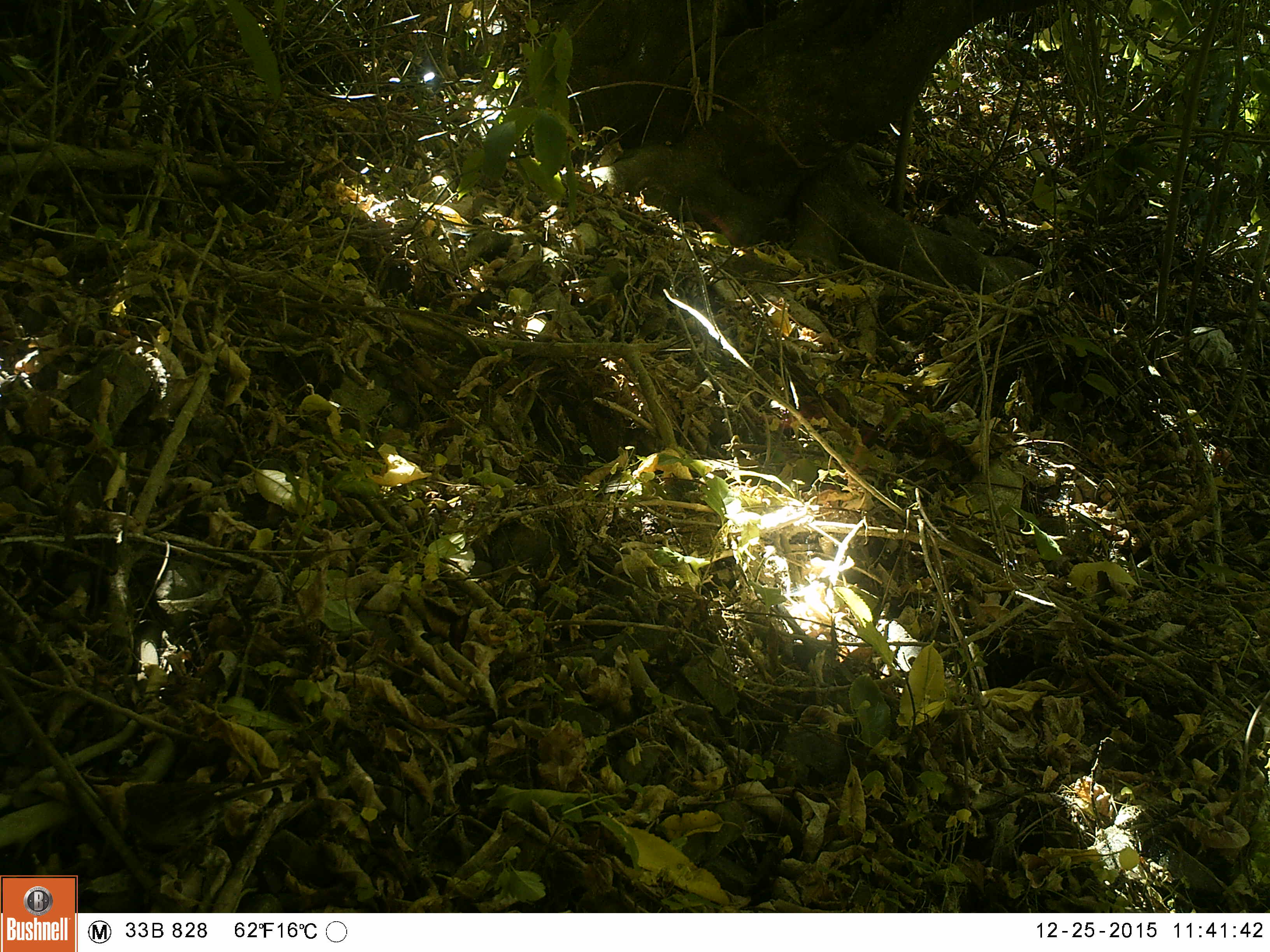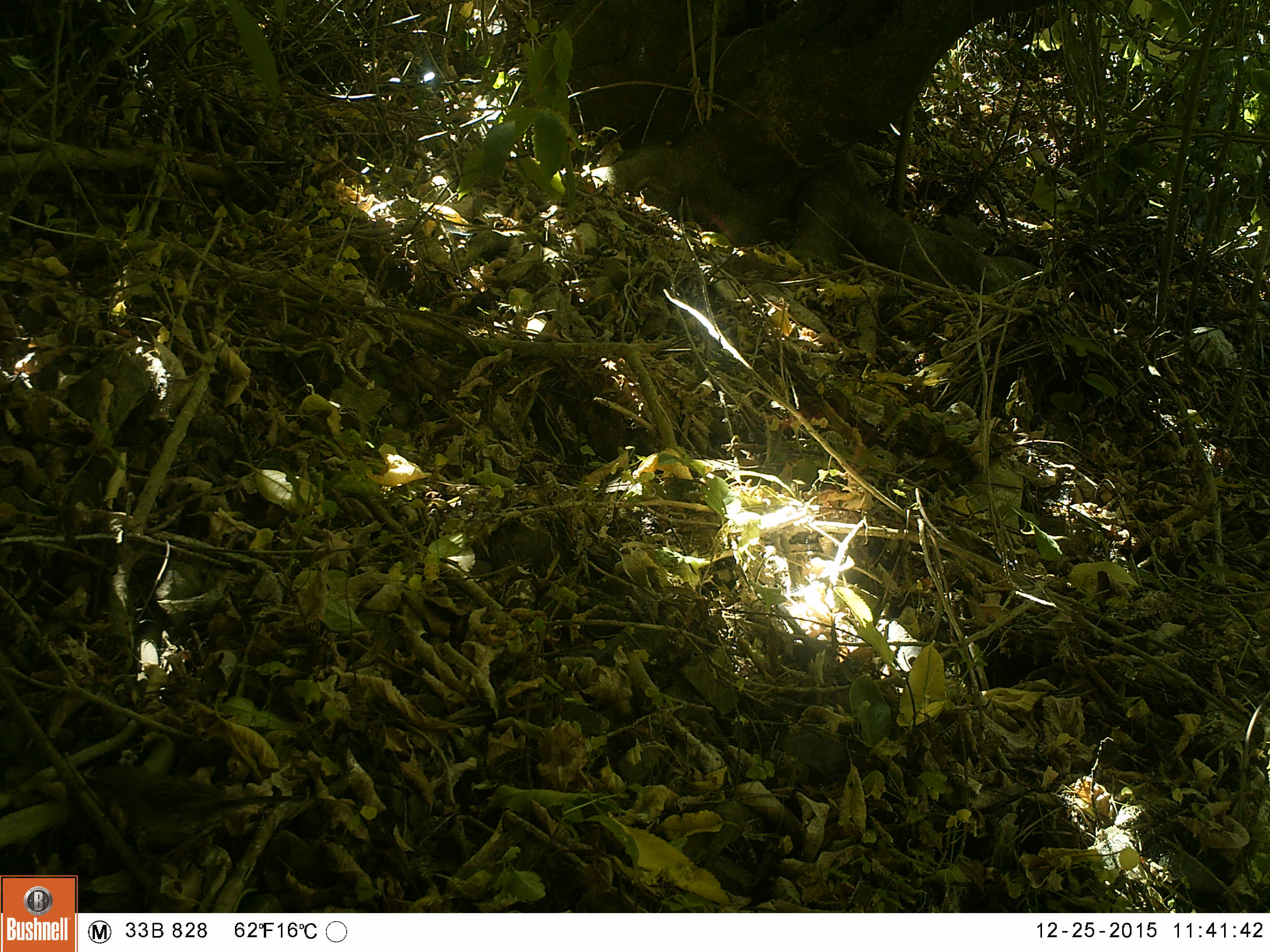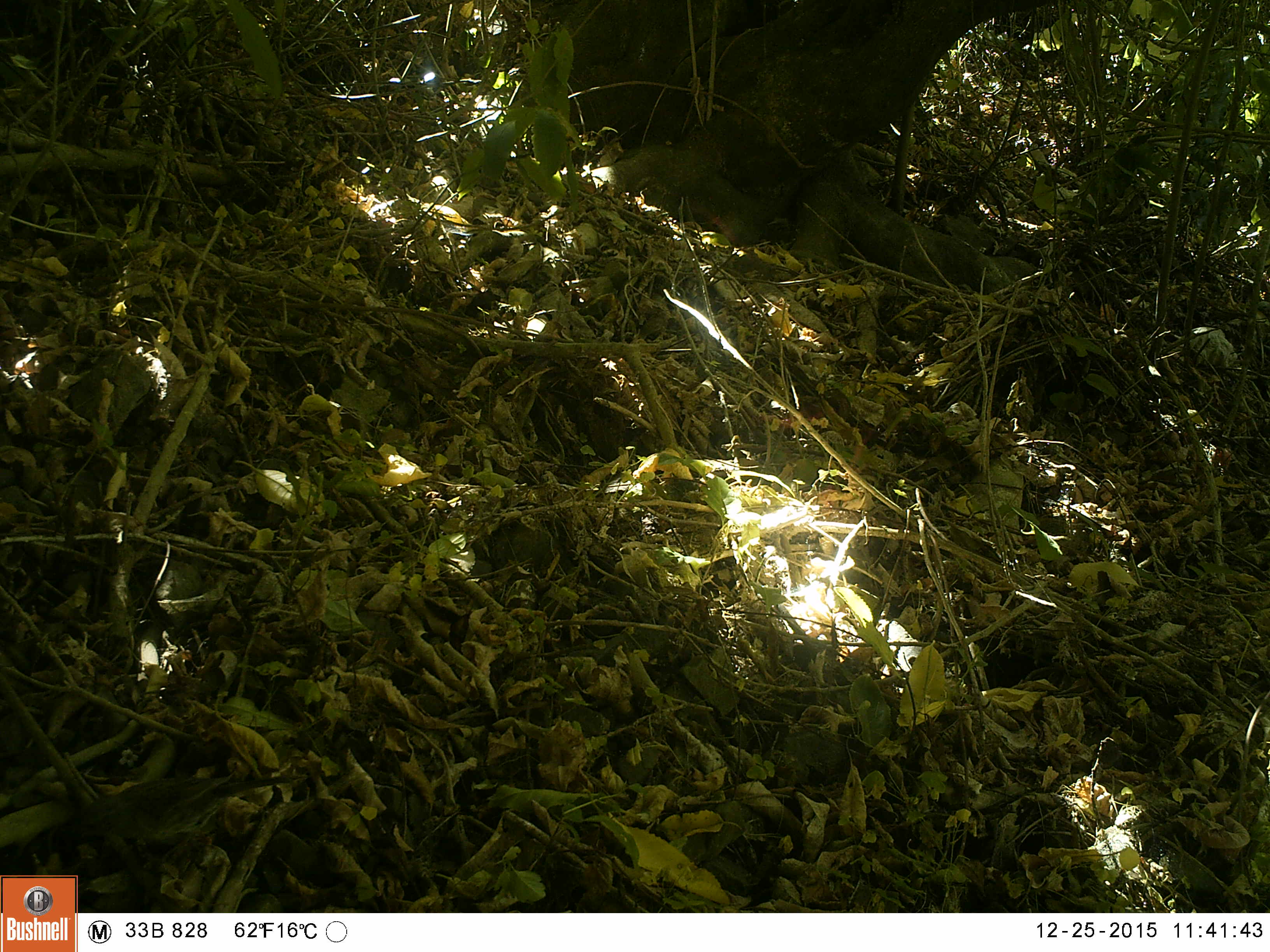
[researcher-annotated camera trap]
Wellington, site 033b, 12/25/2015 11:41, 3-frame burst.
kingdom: Animalia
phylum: Chordata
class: Aves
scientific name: Aves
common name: bird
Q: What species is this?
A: Bird (Aves).